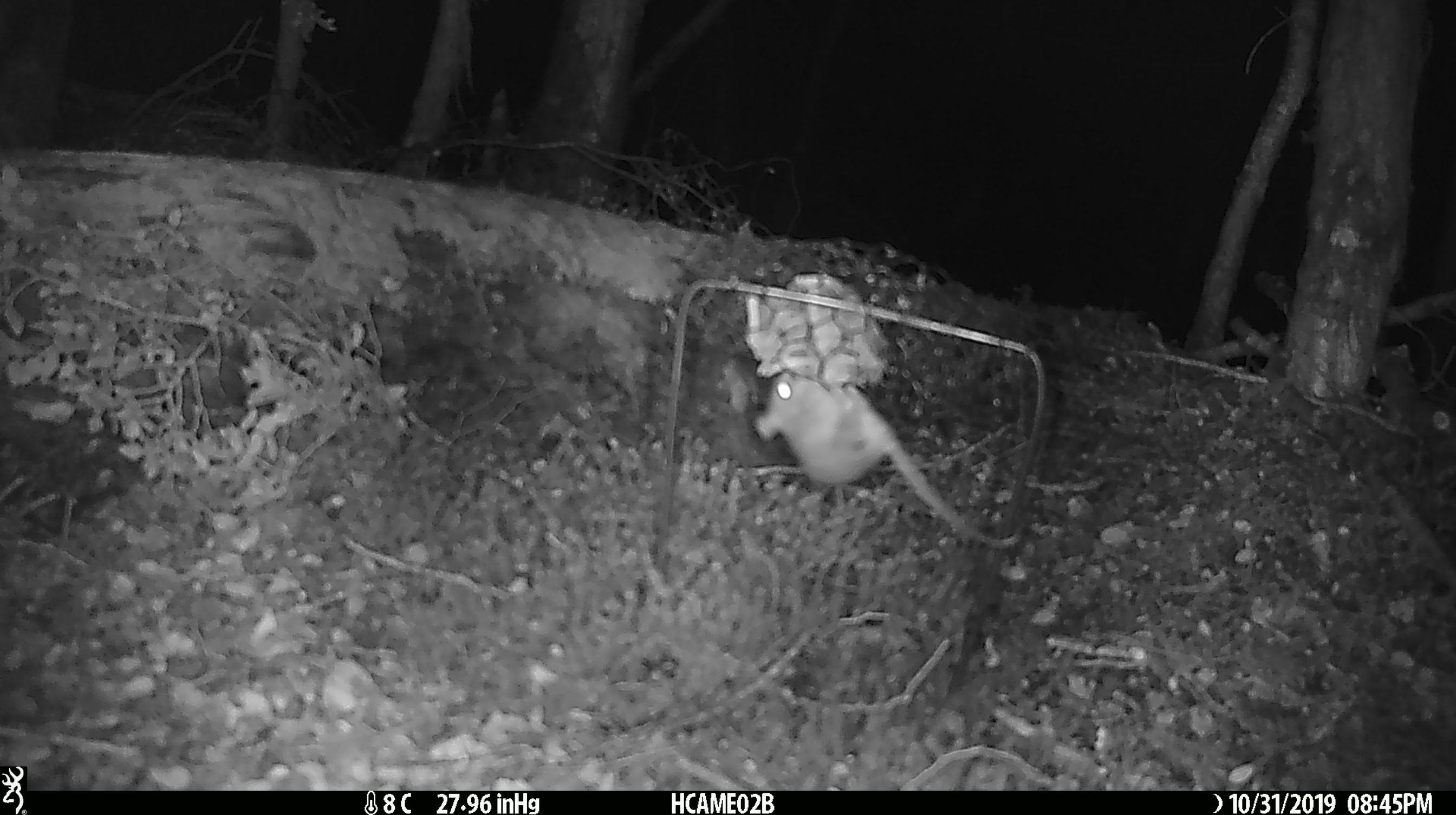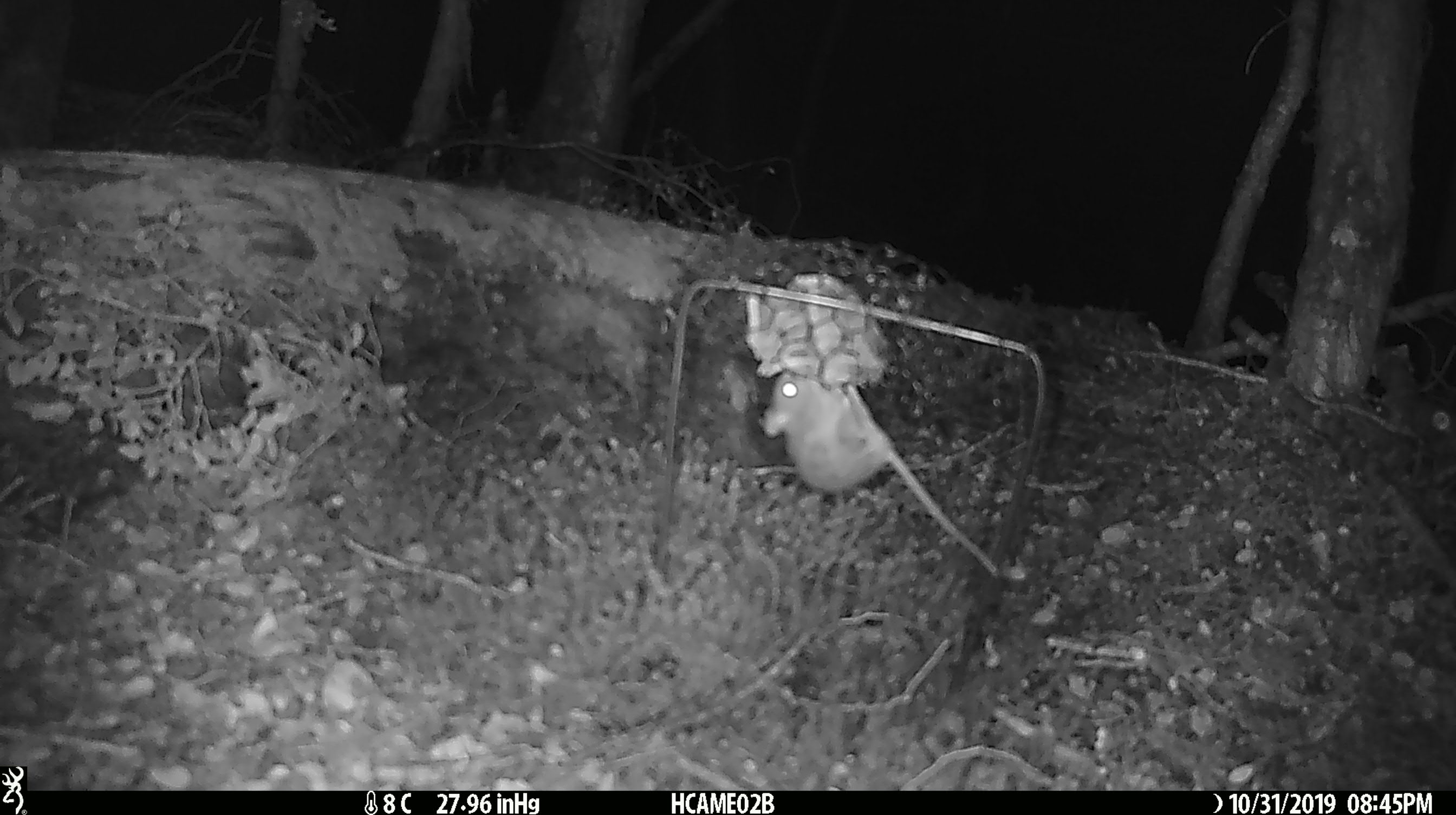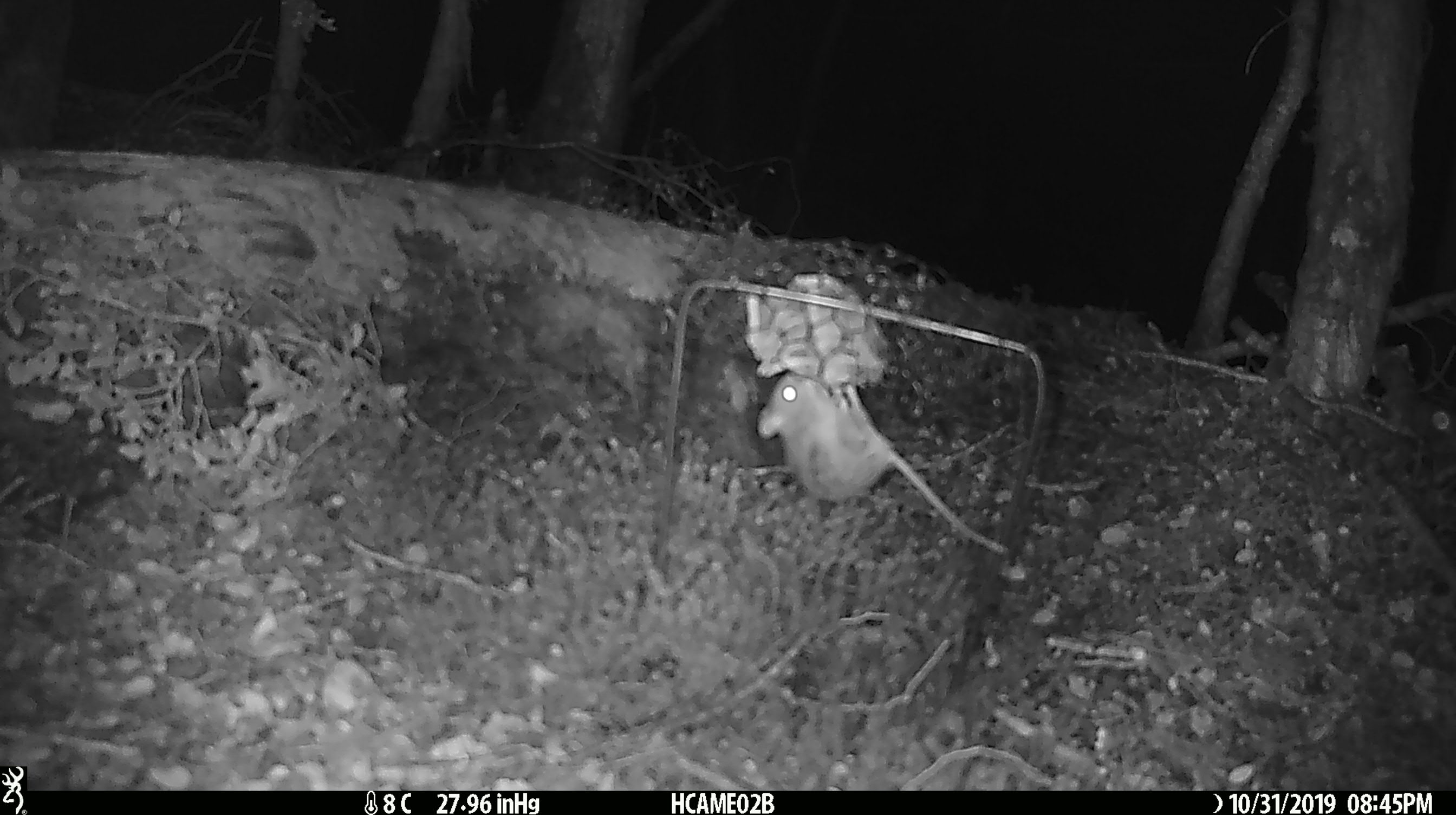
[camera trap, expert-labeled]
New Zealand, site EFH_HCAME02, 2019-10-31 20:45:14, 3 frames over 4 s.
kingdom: Animalia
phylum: Chordata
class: Mammalia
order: Rodentia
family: Muridae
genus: Mus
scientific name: Mus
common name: mouse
Mouse (Mus).